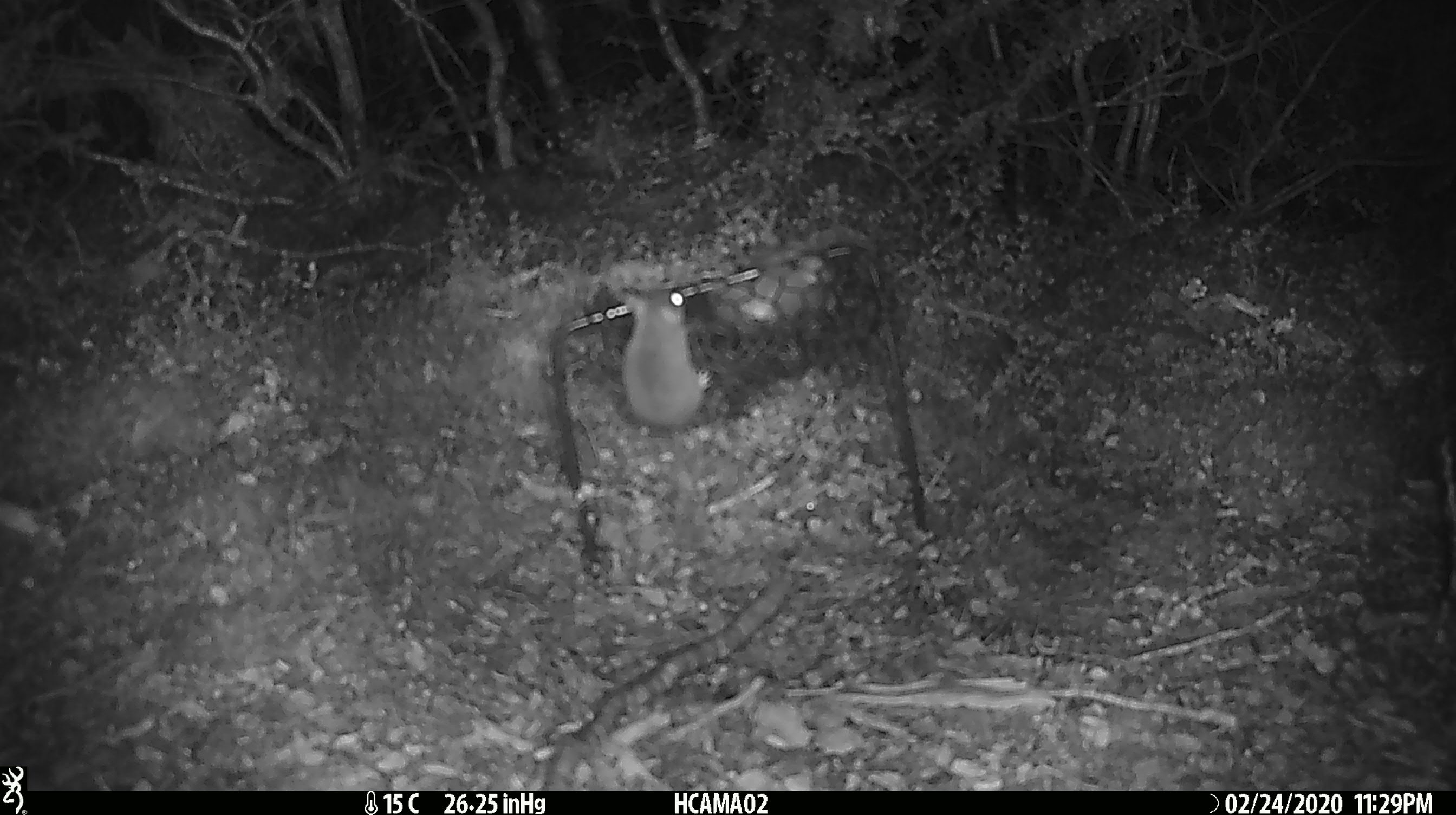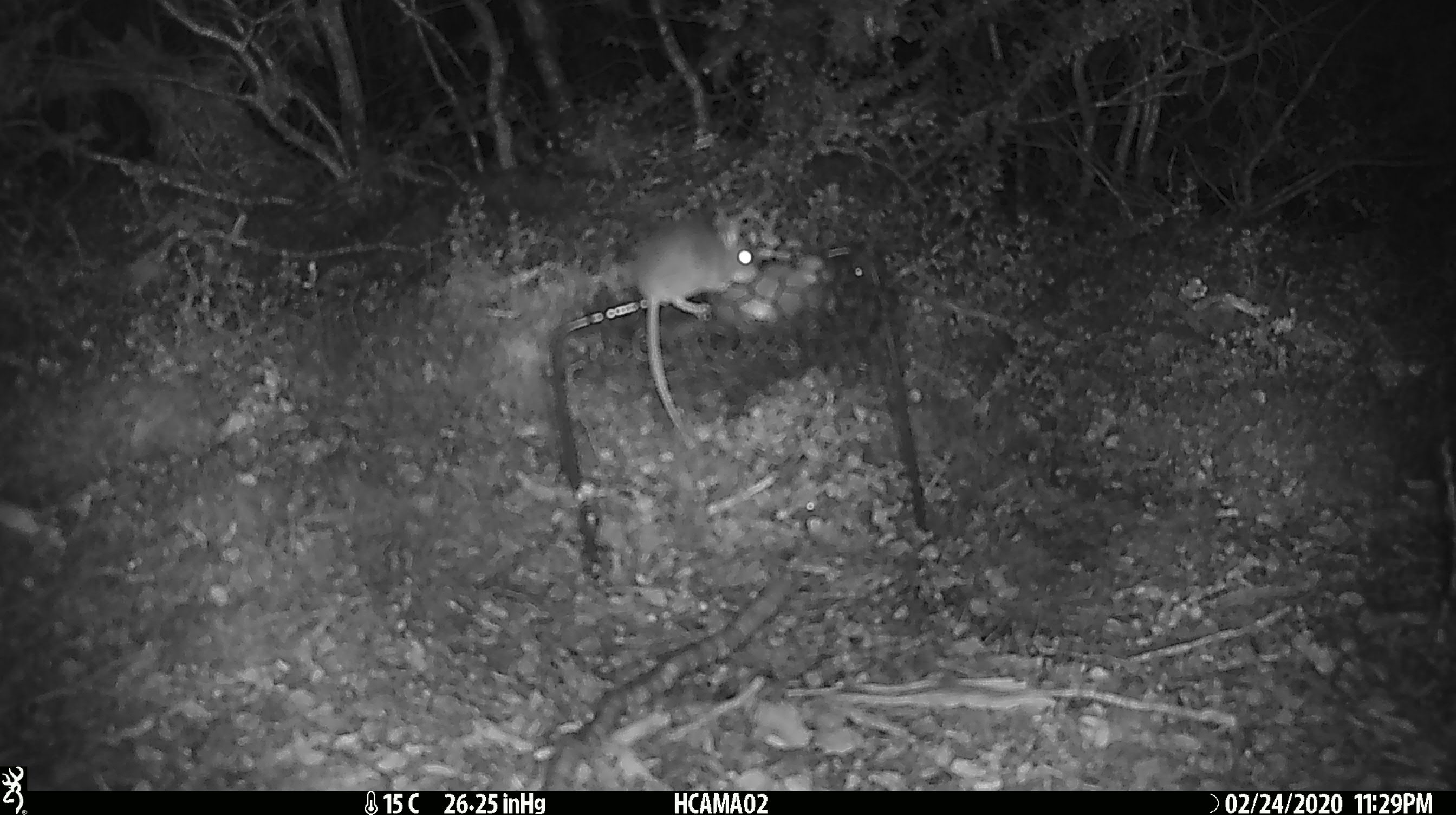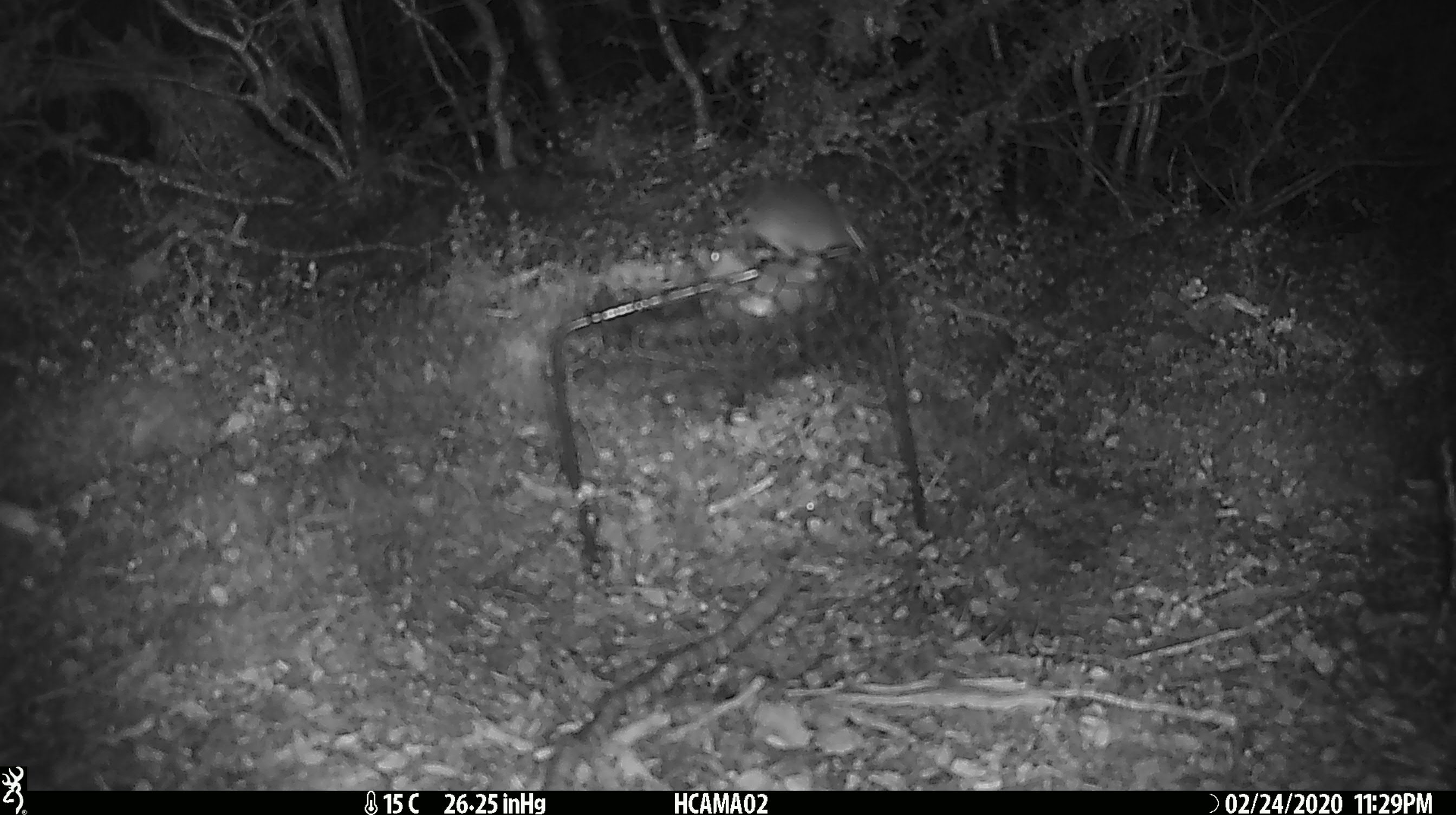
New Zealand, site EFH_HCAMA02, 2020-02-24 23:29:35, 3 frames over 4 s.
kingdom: Animalia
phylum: Chordata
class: Mammalia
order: Rodentia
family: Muridae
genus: Mus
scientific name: Mus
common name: mouse